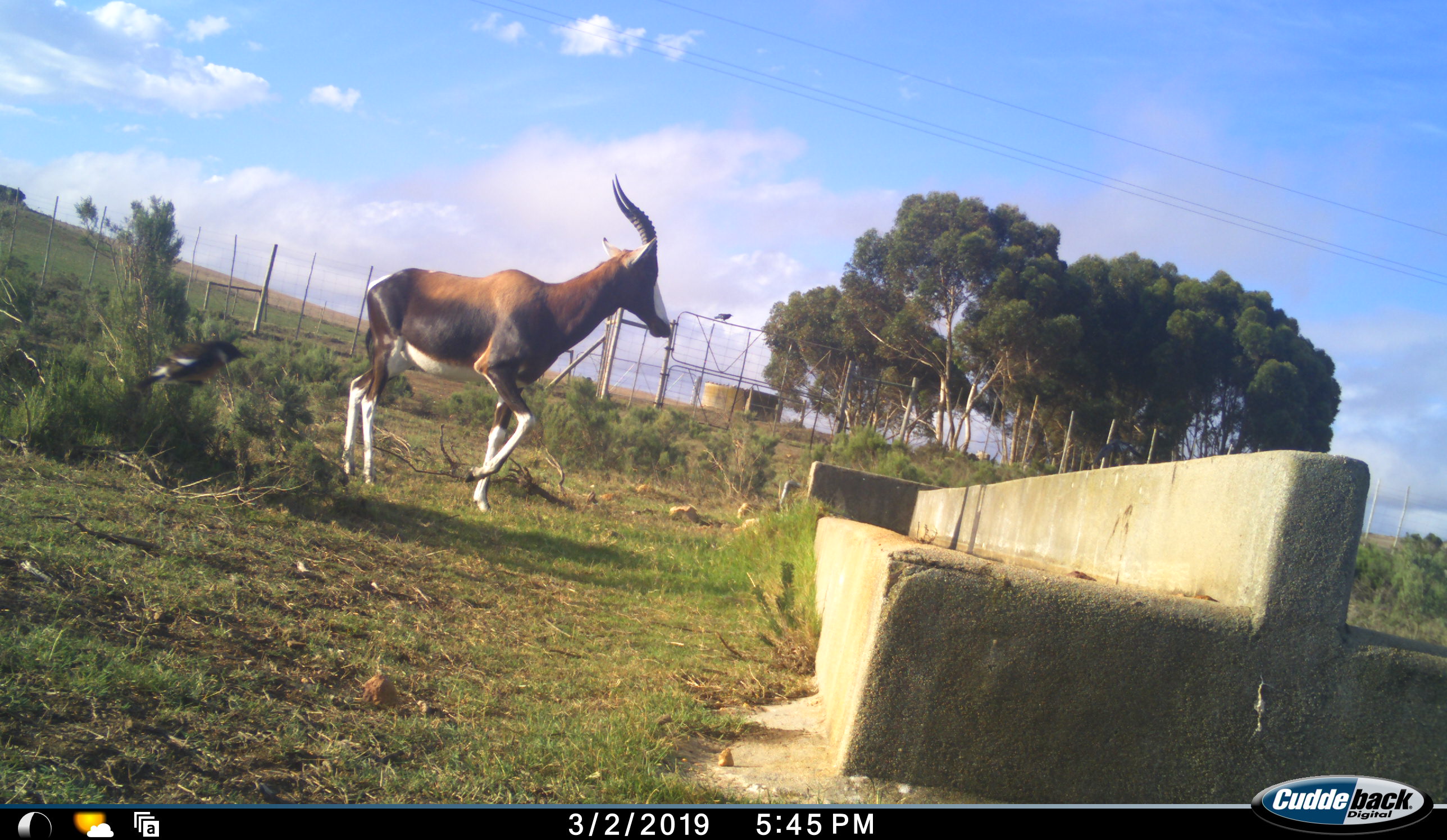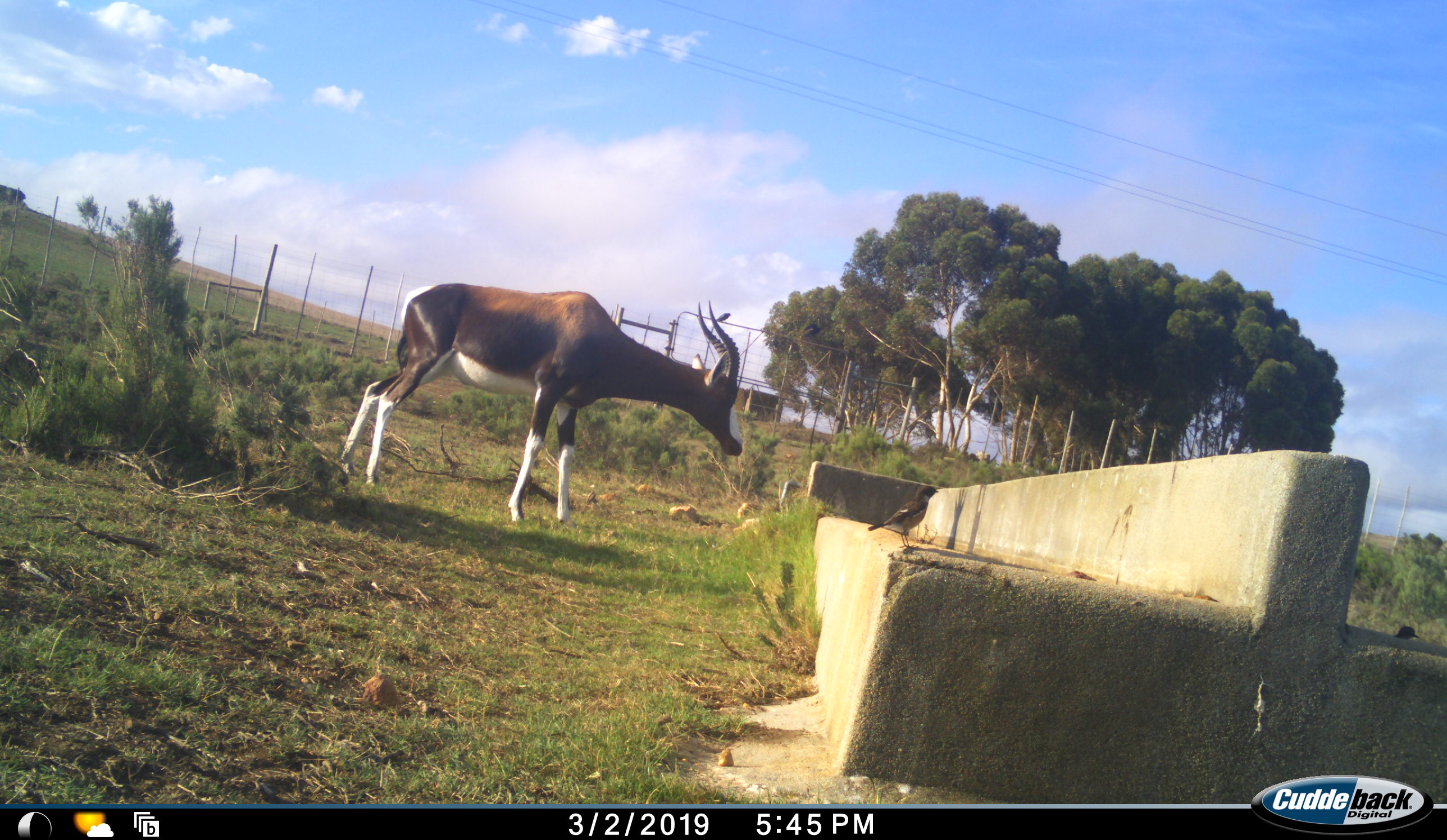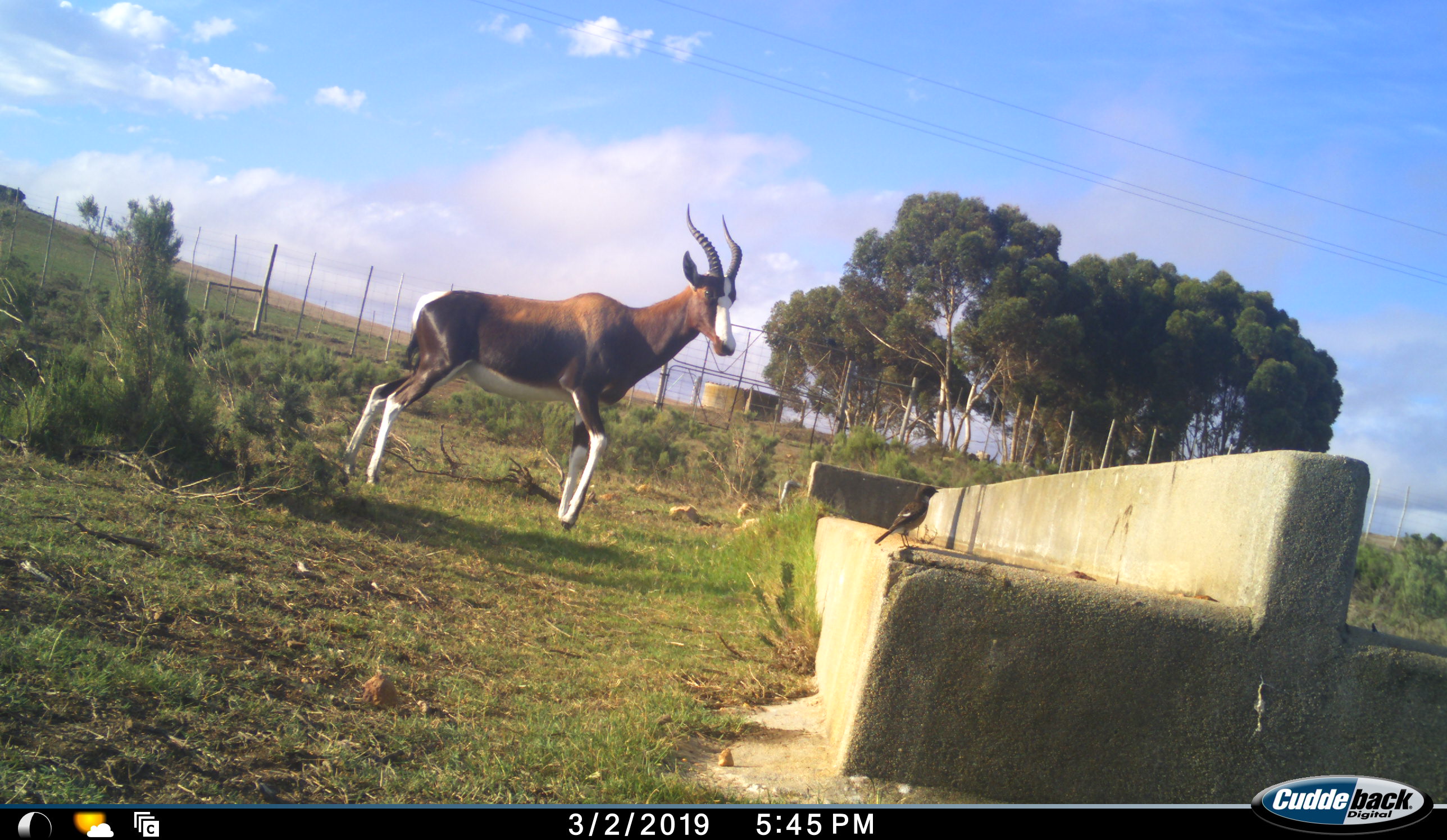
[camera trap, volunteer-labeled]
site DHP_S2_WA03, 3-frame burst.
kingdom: Animalia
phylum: Chordata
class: Mammalia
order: Artiodactyla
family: Bovidae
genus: Damaliscus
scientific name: Damaliscus pygargus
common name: bontebok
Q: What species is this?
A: Bontebok (Damaliscus pygargus).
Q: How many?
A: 1.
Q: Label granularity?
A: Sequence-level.